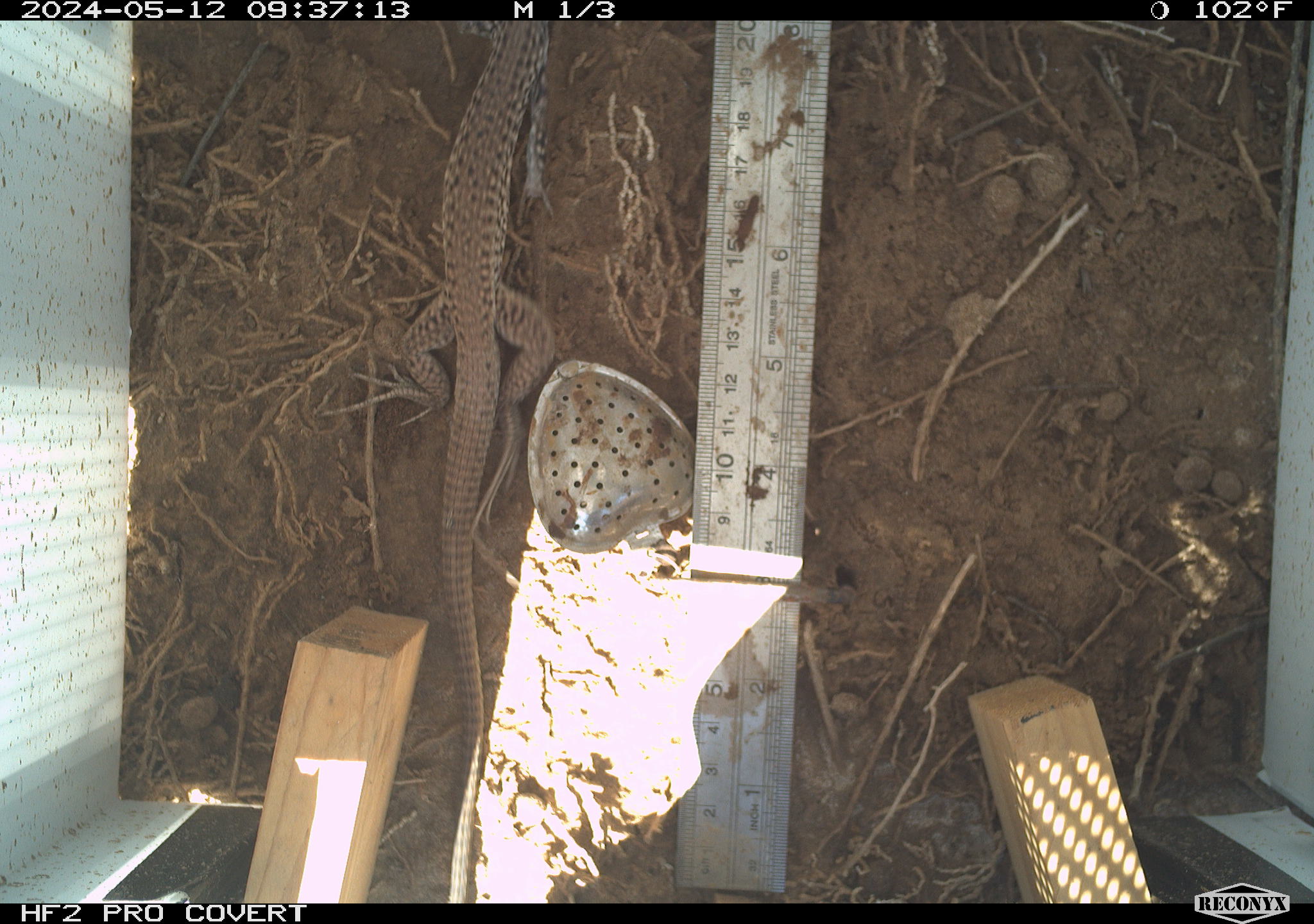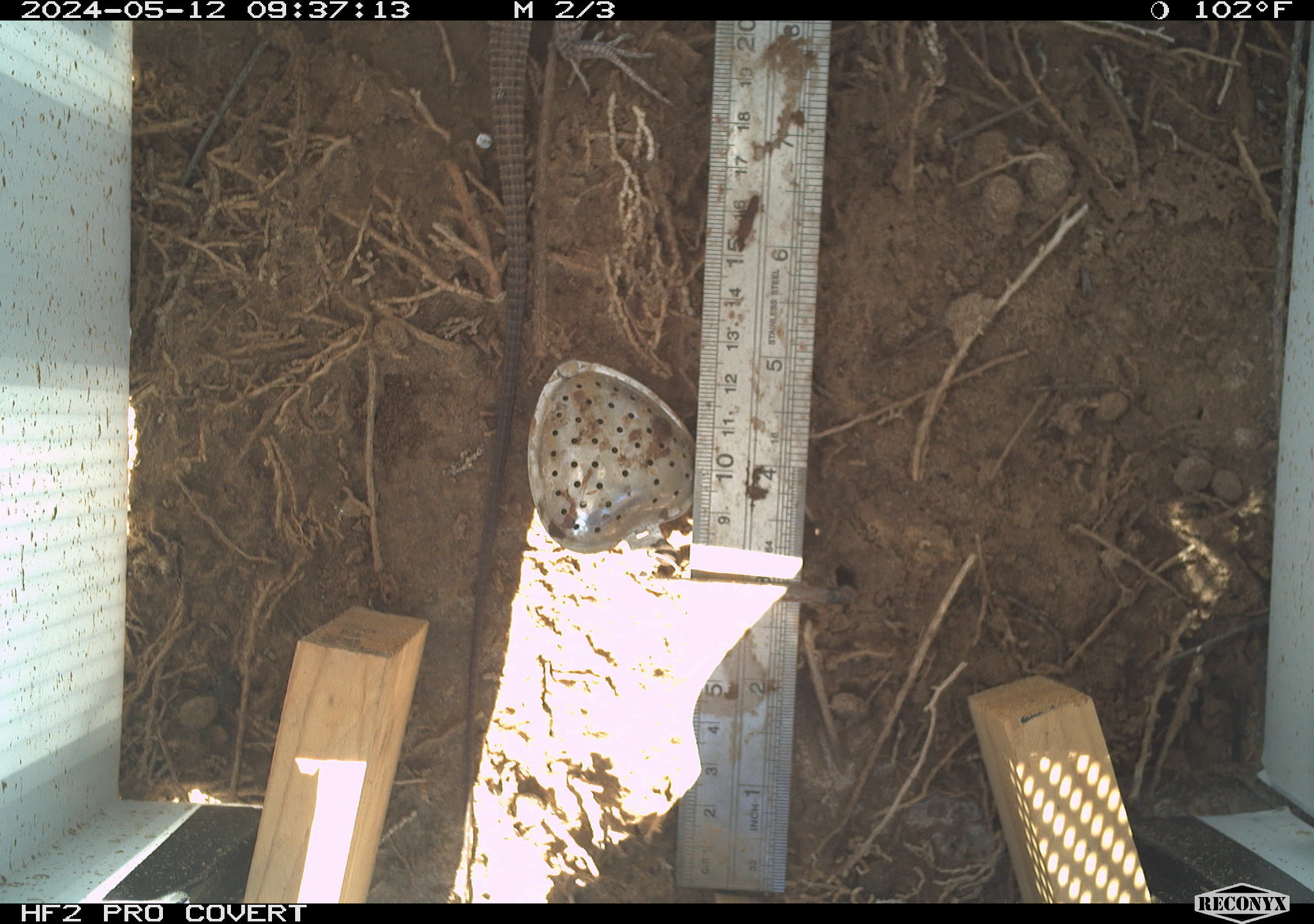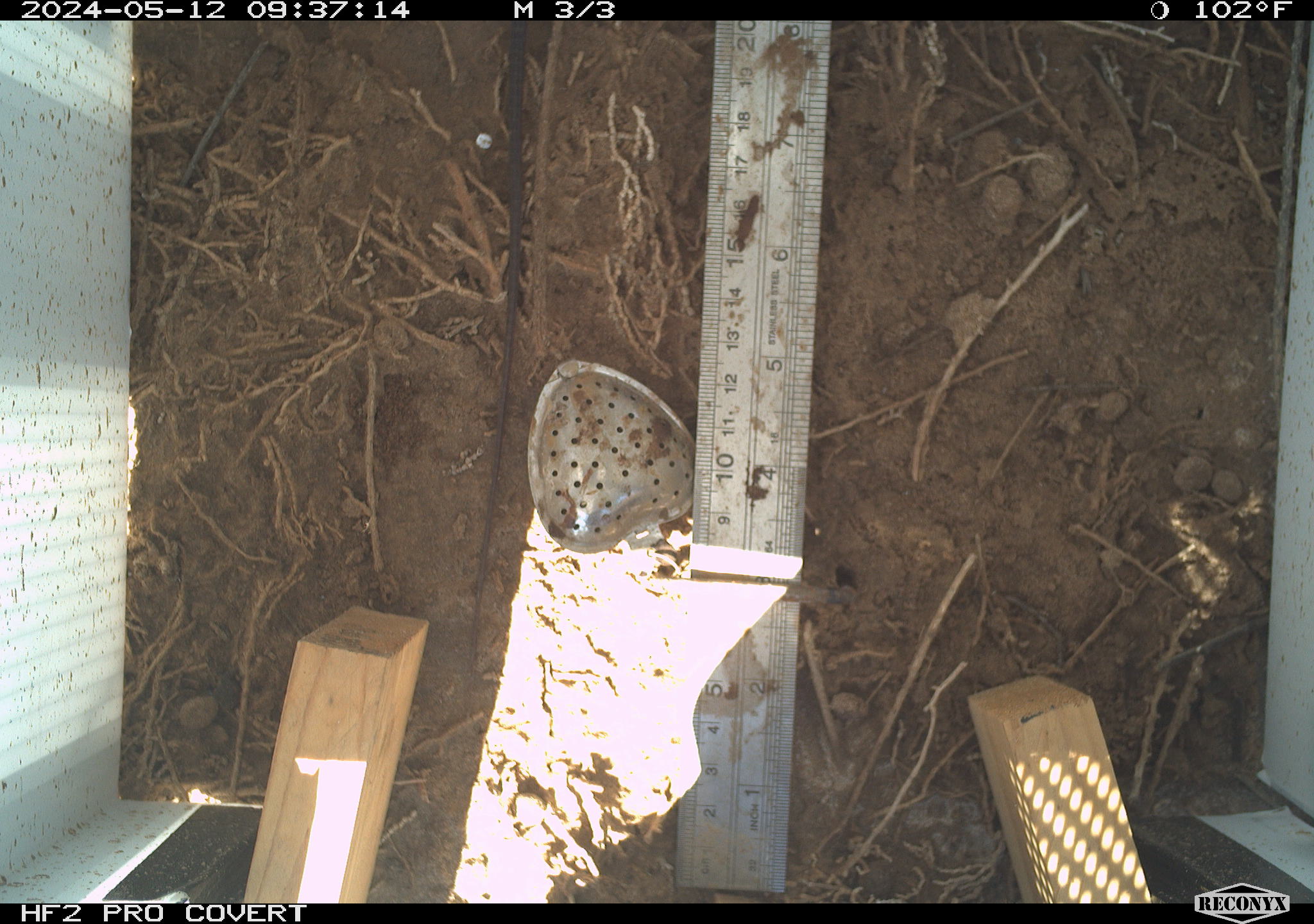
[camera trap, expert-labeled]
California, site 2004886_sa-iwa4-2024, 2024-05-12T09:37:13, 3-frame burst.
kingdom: Animalia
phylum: Chordata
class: Reptilia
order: Squamata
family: Teiidae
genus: Aspidoscelis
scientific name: Aspidoscelis tigris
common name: western whiptail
Western whiptail (Aspidoscelis tigris).